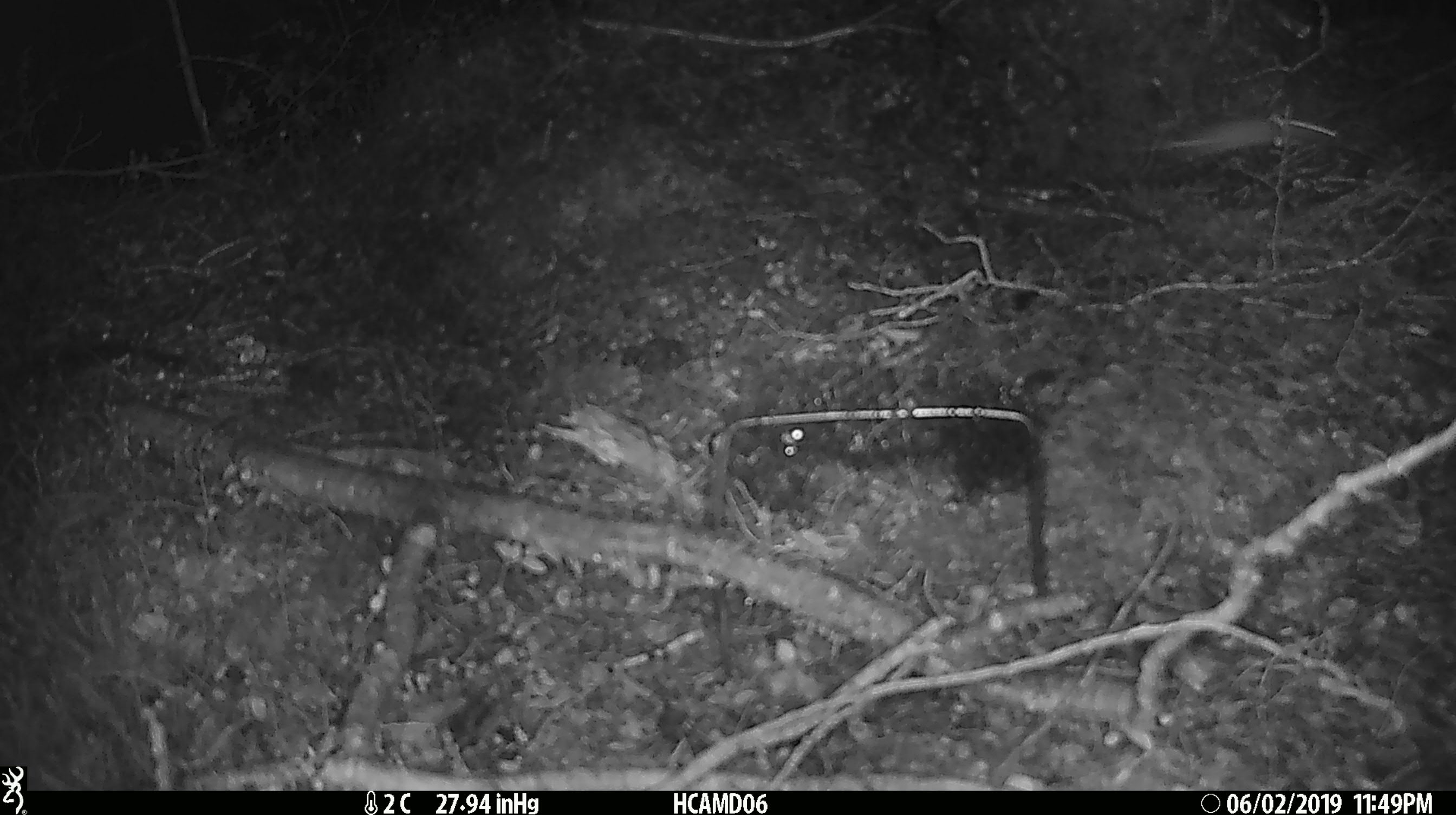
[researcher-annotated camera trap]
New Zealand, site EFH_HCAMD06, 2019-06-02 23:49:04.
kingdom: Animalia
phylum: Chordata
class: Mammalia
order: Rodentia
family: Muridae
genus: Mus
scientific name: Mus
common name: mouse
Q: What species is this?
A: Mouse (Mus).